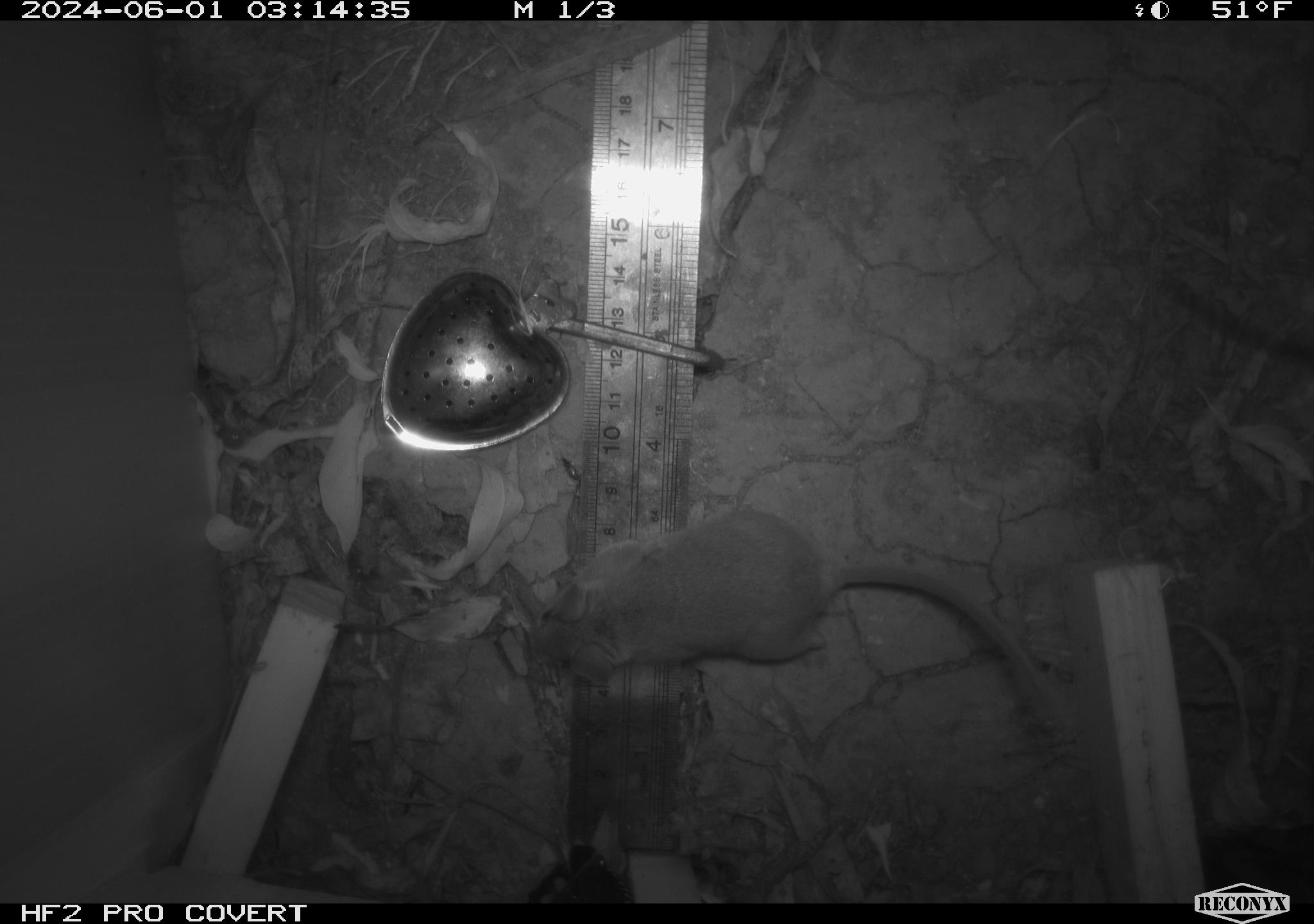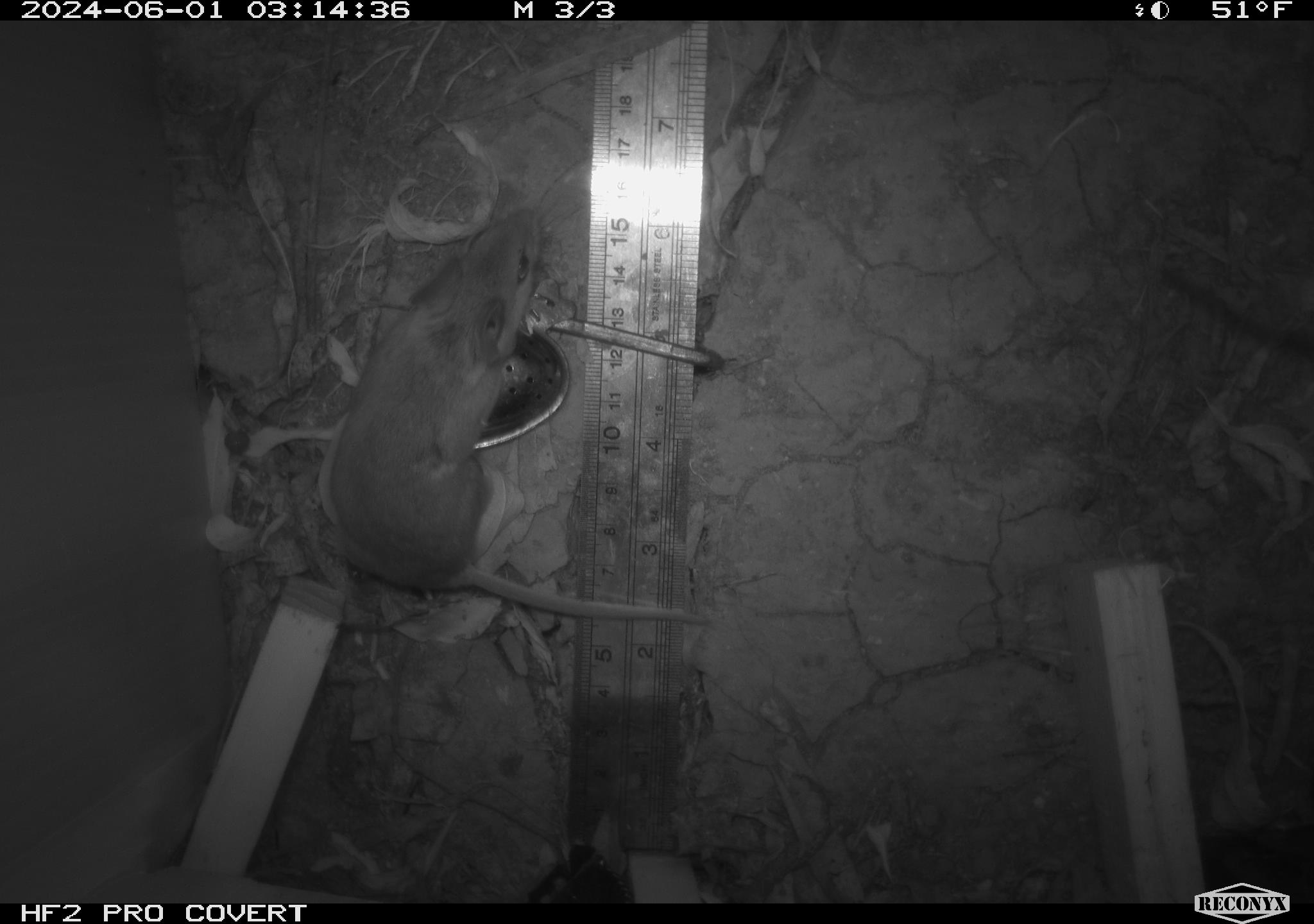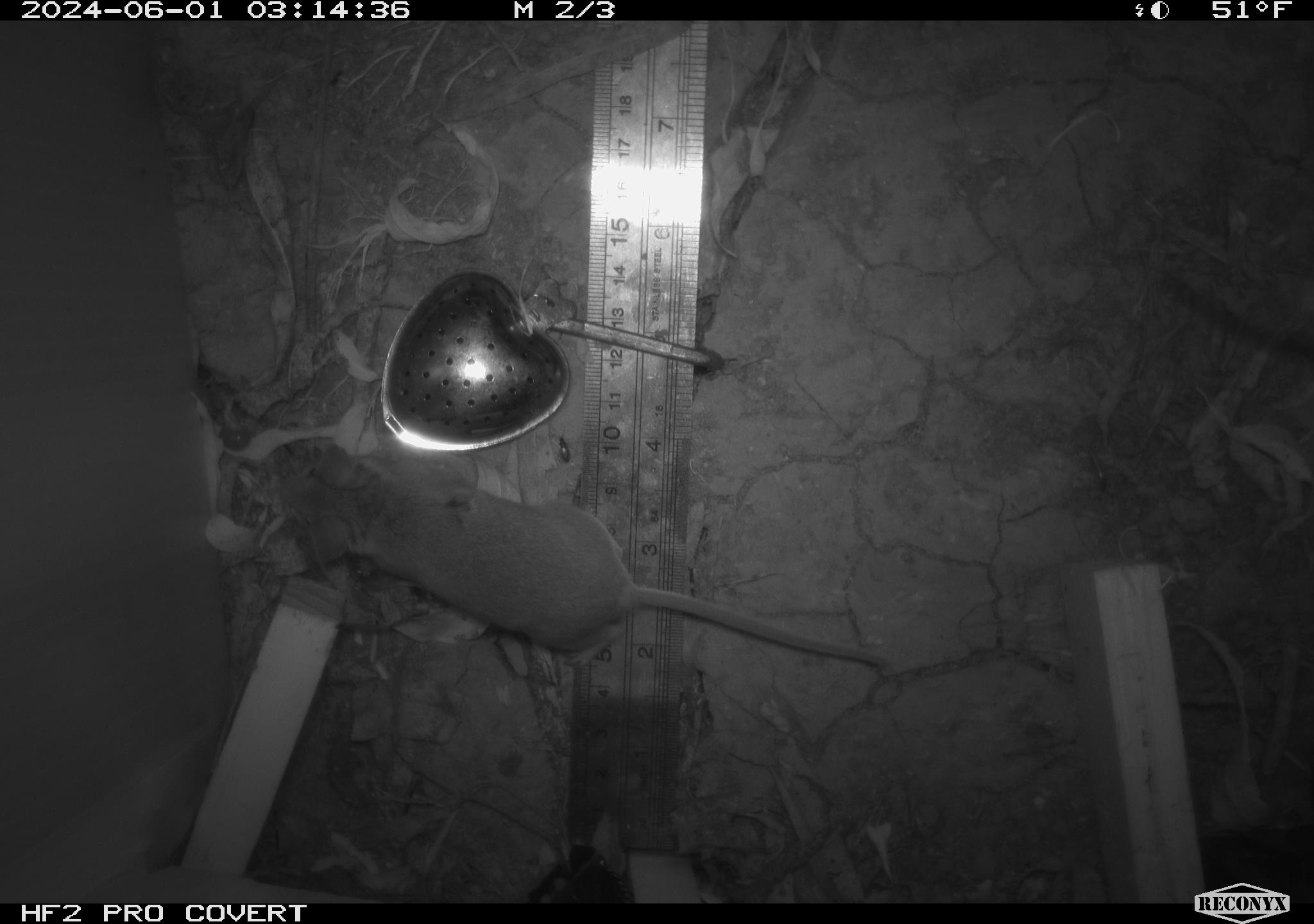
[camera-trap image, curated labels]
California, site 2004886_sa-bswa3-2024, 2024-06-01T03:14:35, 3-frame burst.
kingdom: Animalia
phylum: Chordata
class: Mammalia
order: Rodentia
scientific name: Rodentia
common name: mouse species